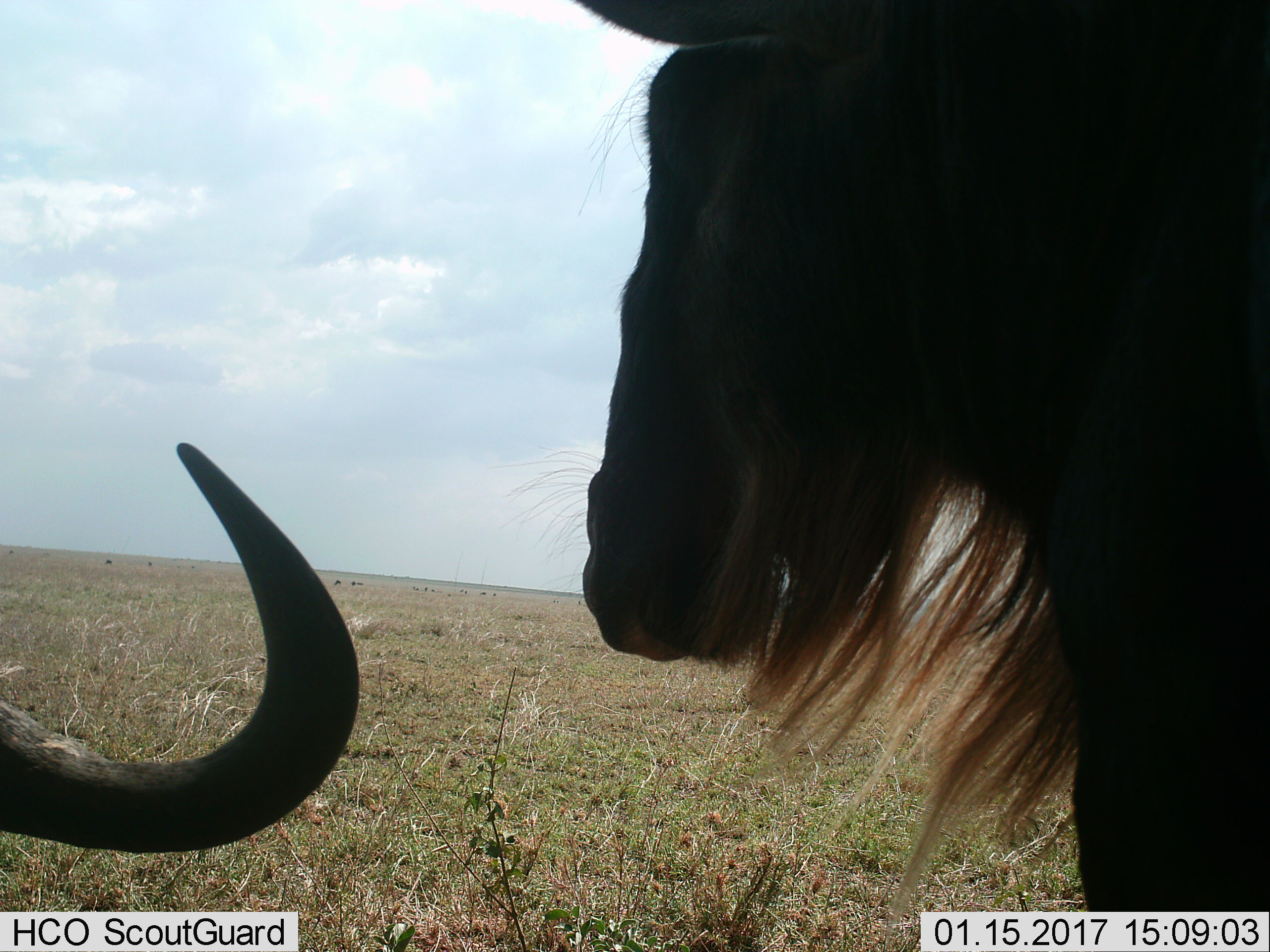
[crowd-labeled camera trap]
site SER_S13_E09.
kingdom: Animalia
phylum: Chordata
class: Mammalia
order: Artiodactyla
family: Bovidae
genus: Connochaetes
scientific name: Connochaetes taurinus taurinus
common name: blue wildebeest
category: wildebeestblue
Wildebeestblue (blue wildebeest) (Connochaetes taurinus taurinus), count 2. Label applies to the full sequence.